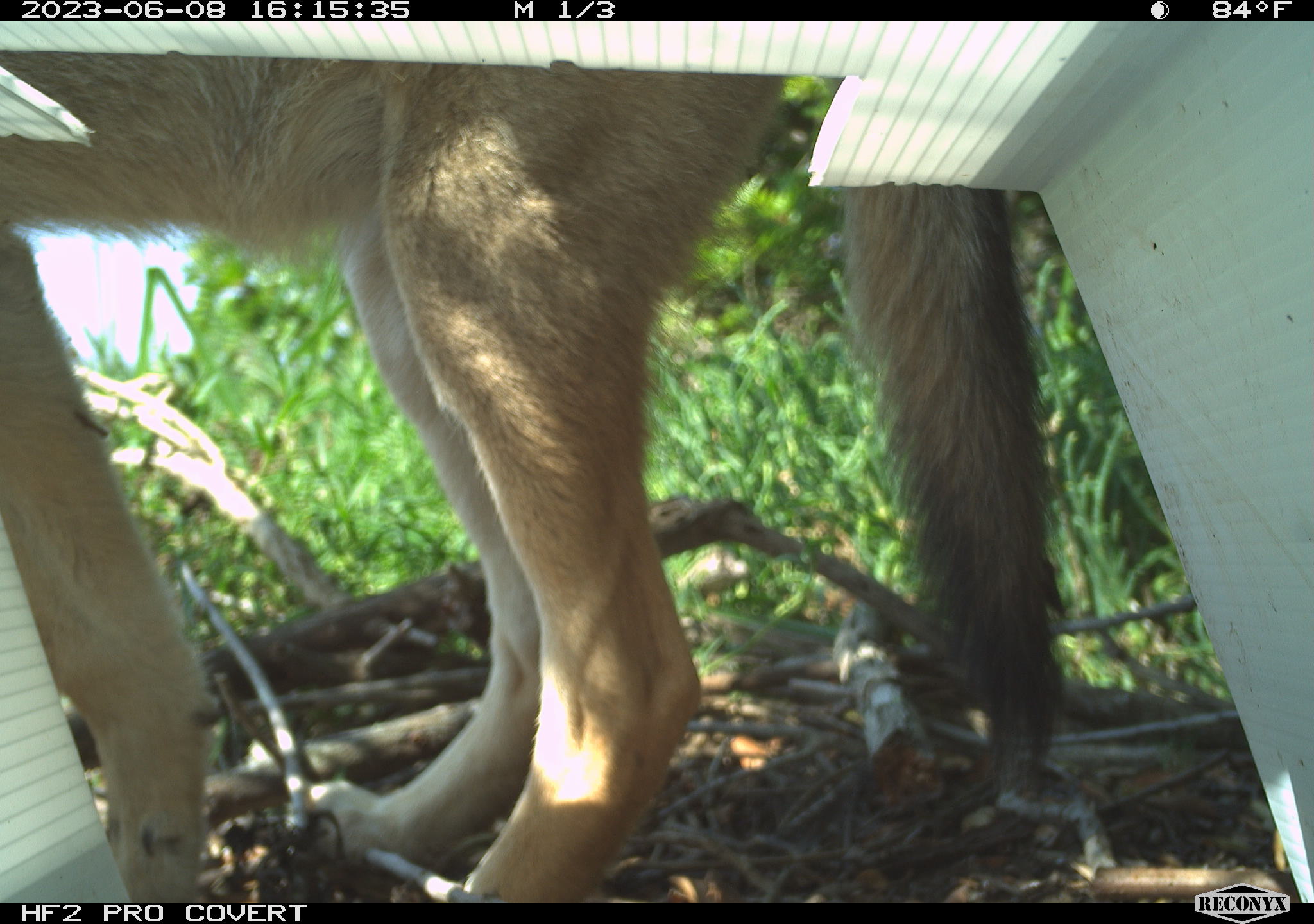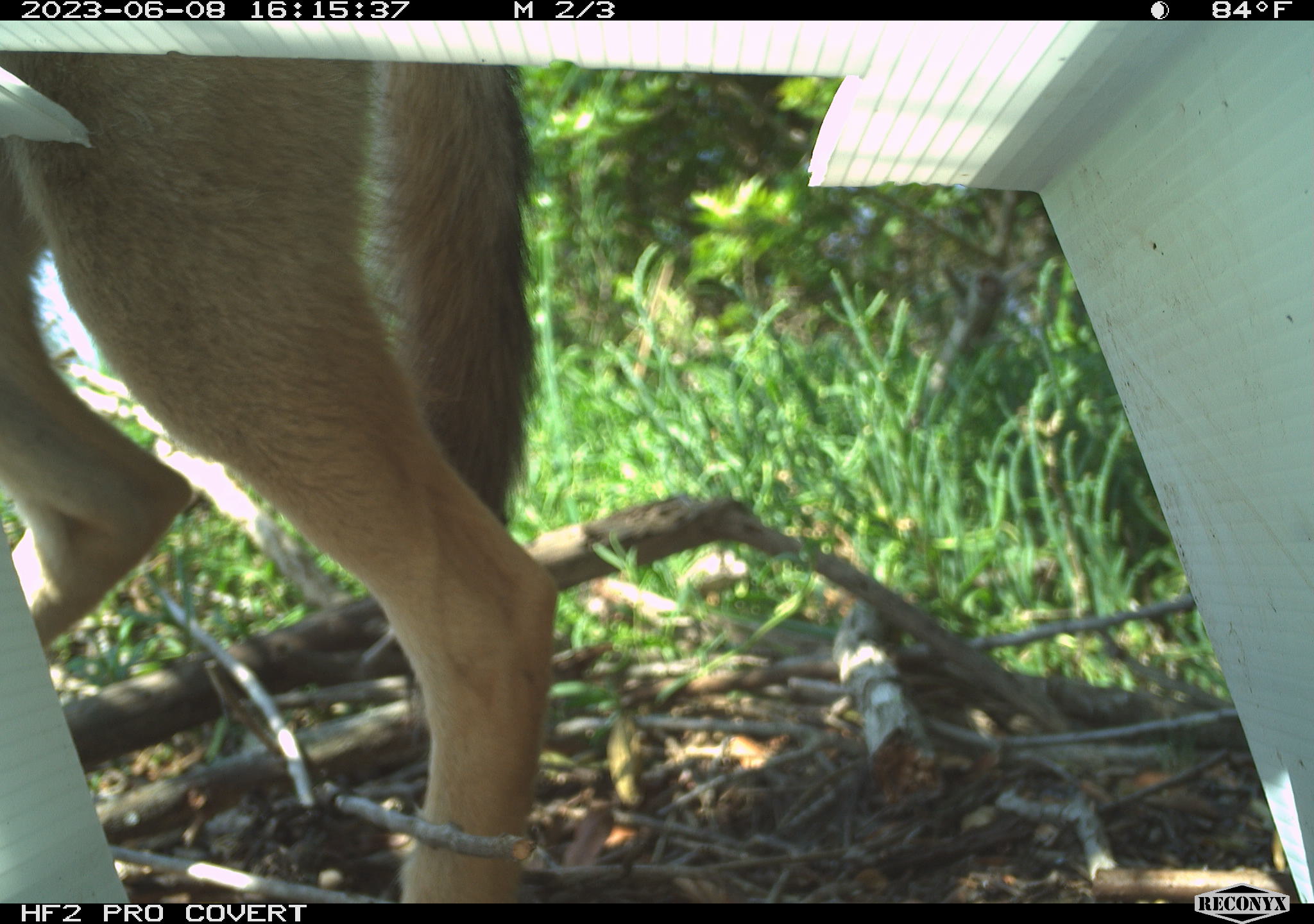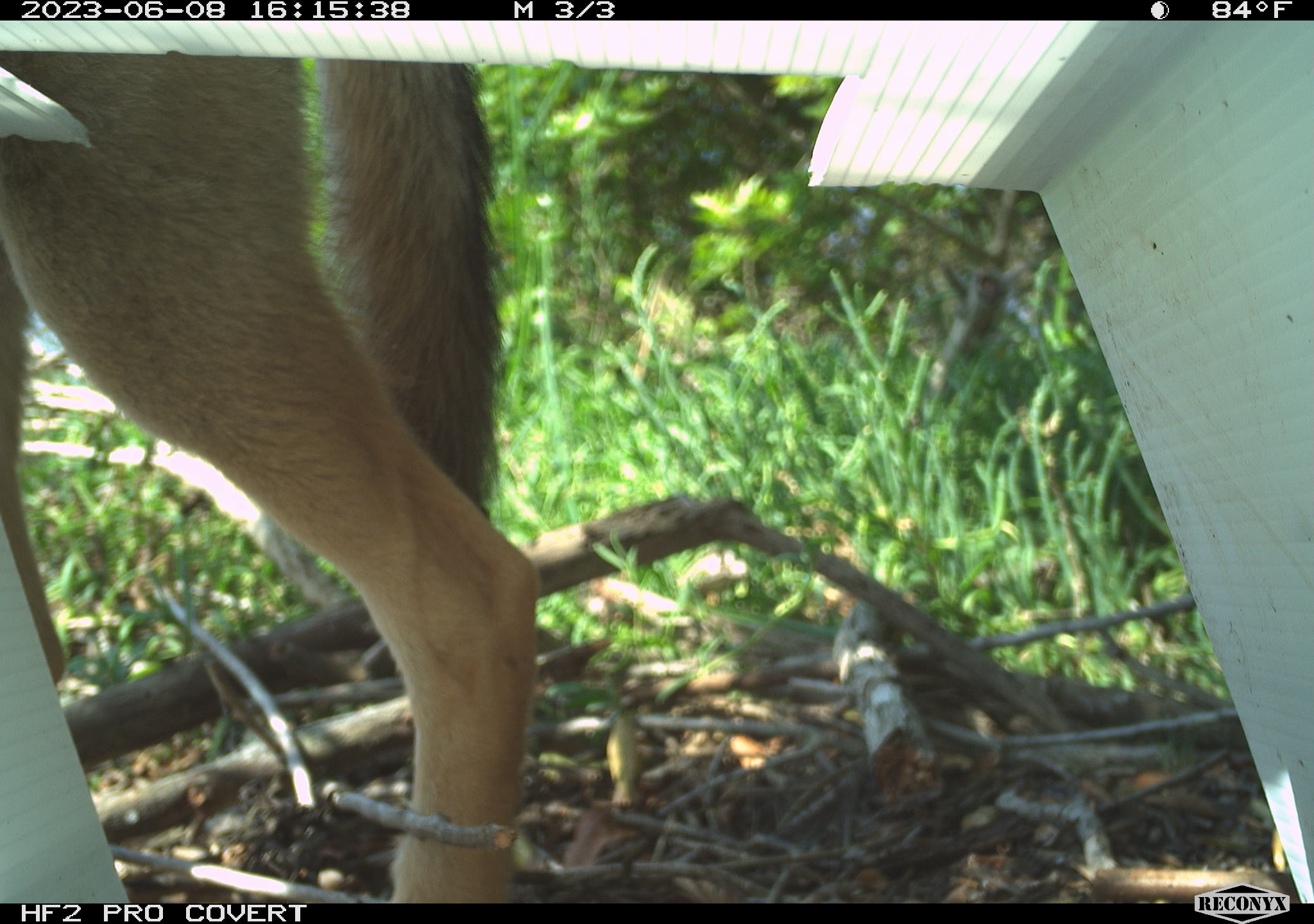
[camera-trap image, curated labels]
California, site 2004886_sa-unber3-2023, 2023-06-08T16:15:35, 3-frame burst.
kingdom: Animalia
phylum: Chordata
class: Mammalia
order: Carnivora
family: Canidae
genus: Canis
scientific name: Canis latrans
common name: coyote